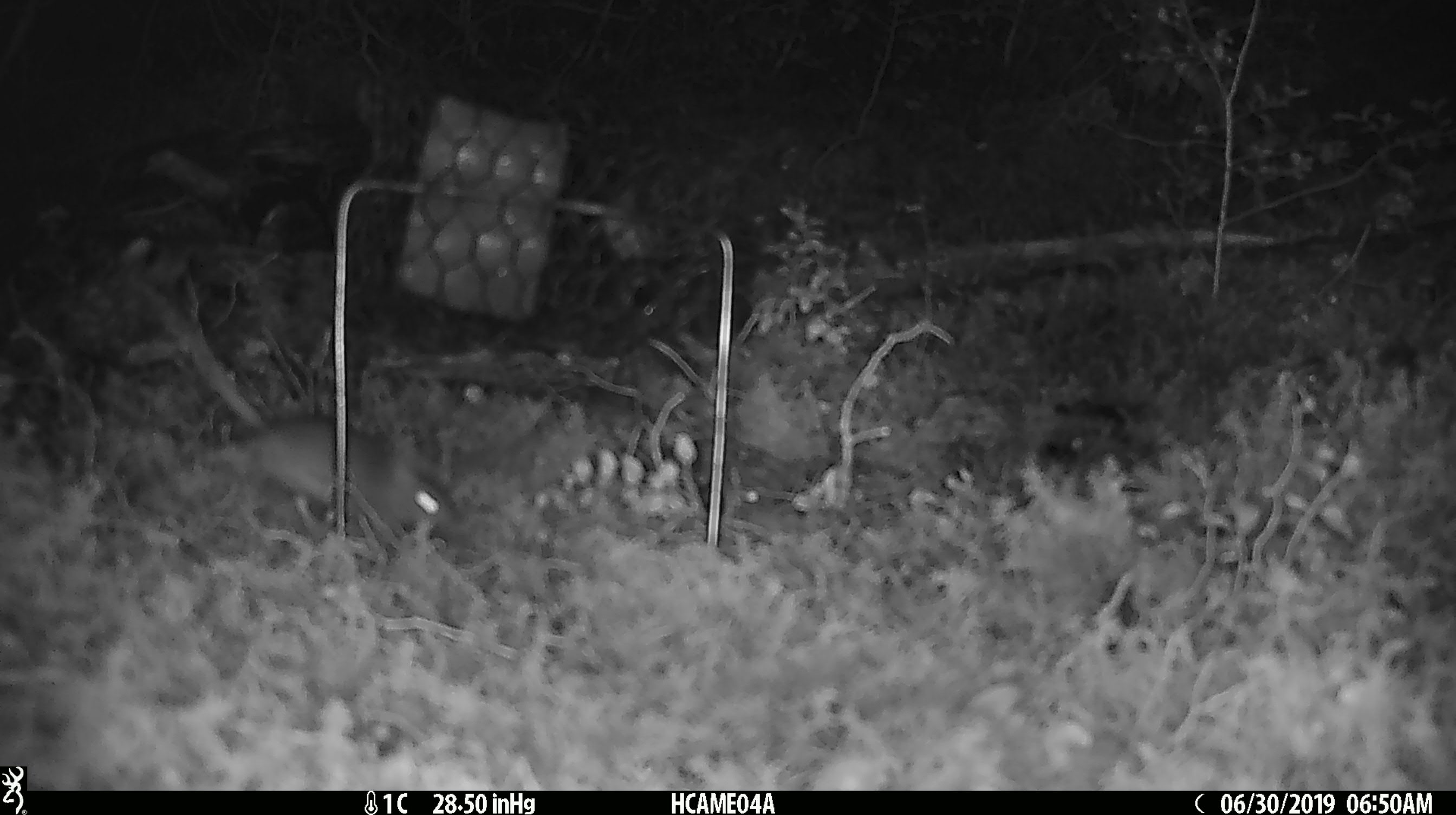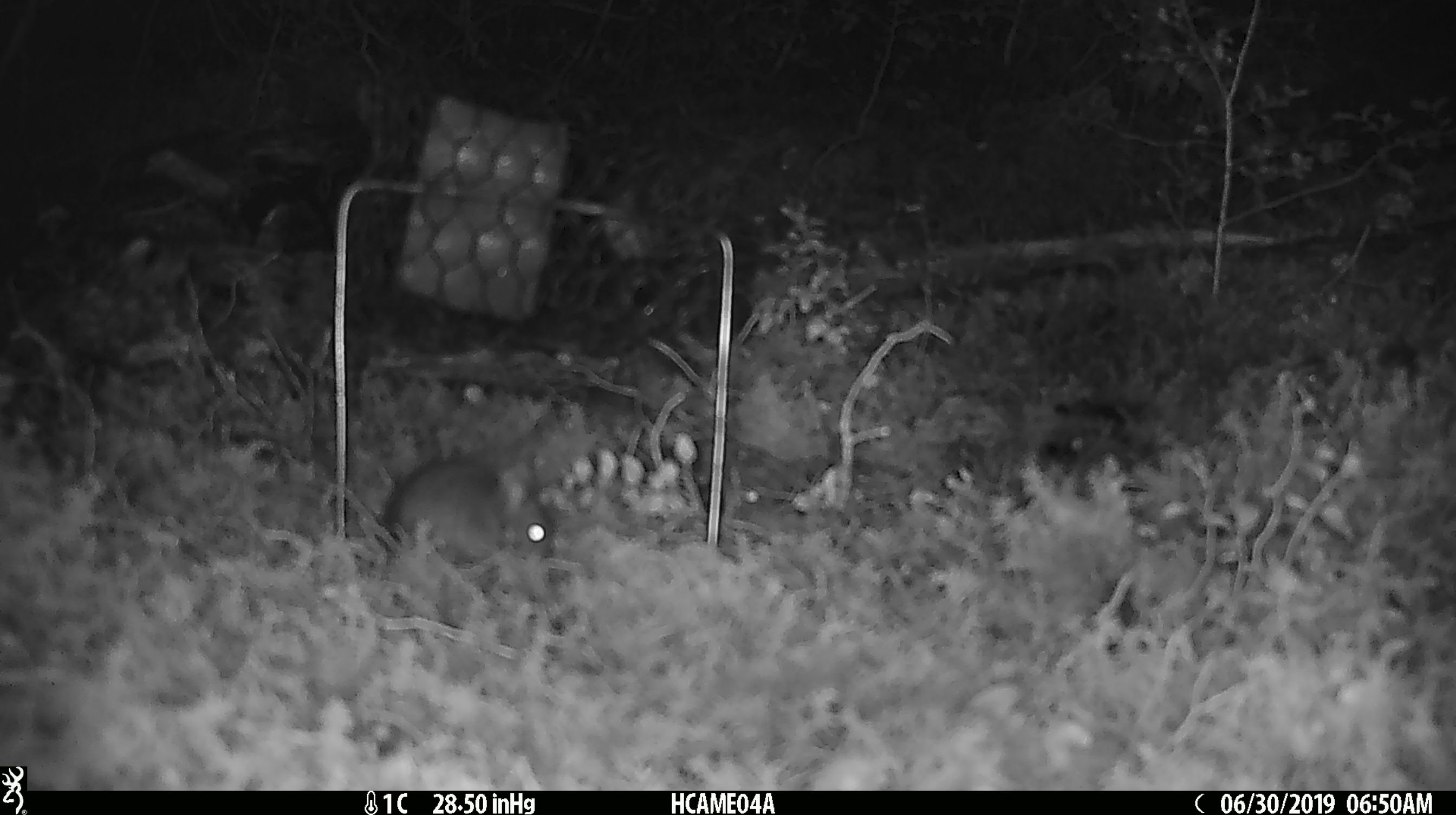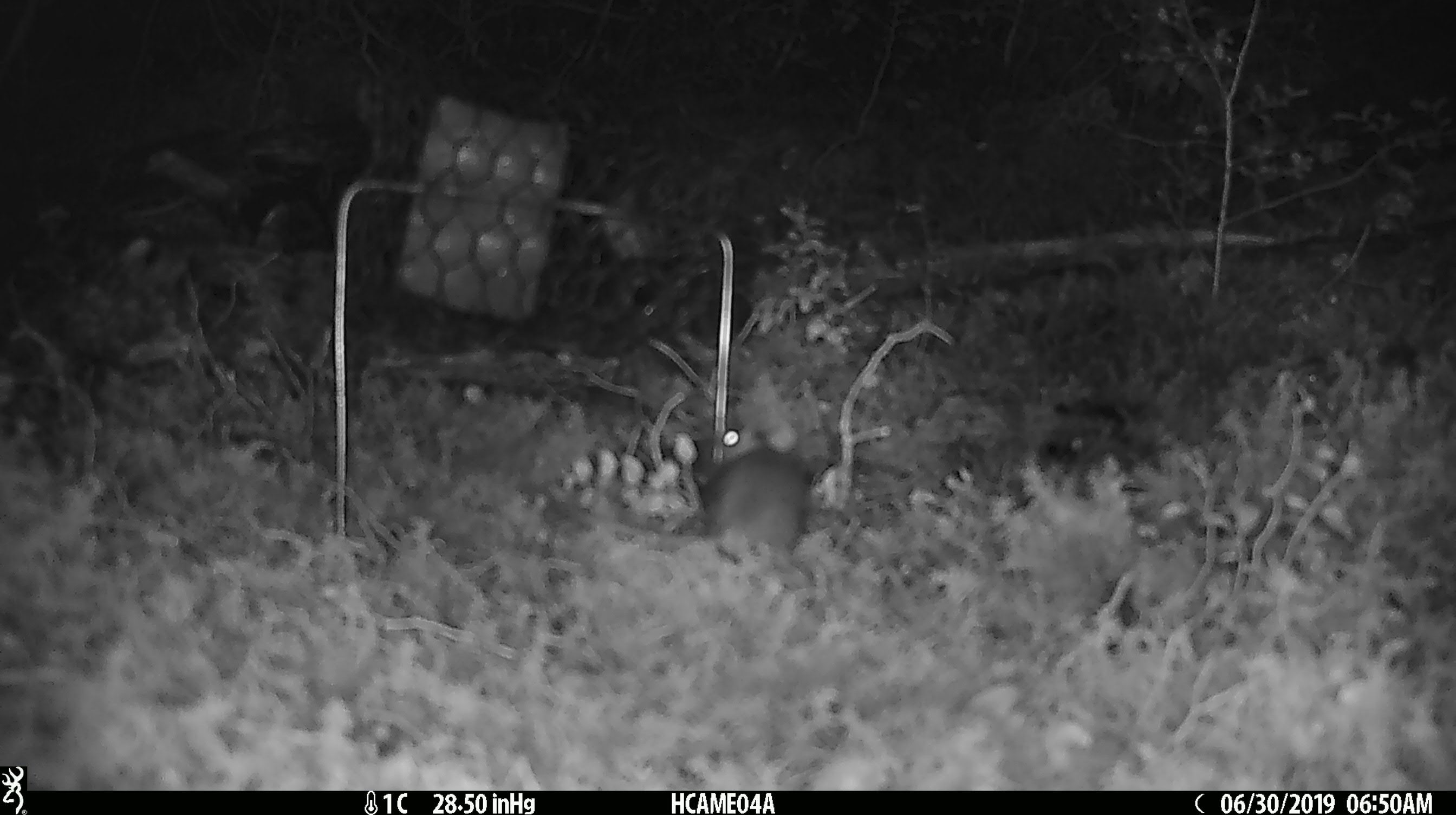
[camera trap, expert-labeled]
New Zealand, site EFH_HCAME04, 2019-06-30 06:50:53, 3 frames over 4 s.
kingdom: Animalia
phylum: Chordata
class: Mammalia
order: Rodentia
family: Muridae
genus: Mus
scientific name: Mus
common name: mouse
Mouse (Mus).